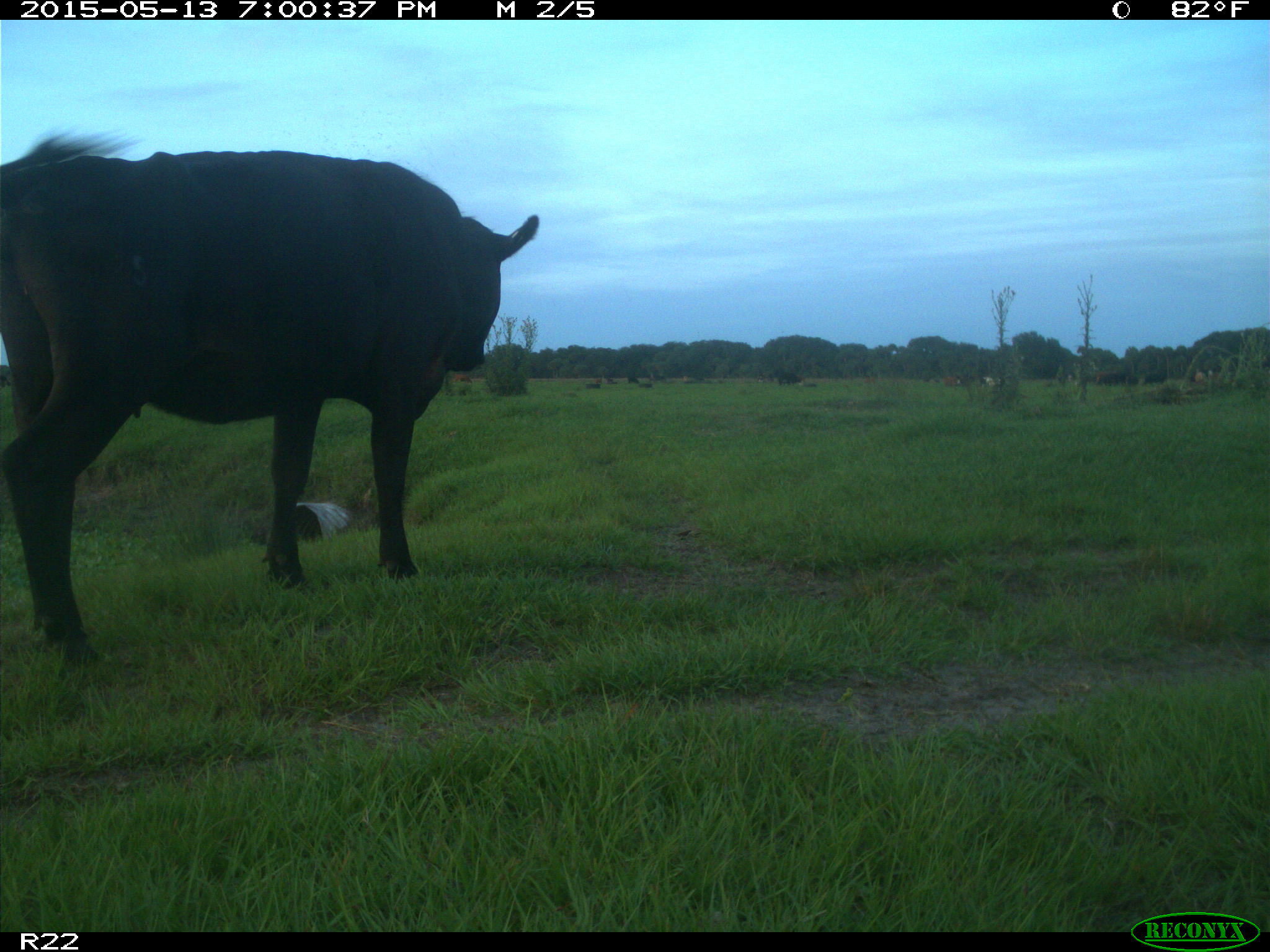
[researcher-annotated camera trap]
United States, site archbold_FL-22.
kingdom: Animalia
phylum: Chordata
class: Mammalia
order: Artiodactyla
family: Bovidae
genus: Bos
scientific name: Bos taurus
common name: domestic cow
Bos taurus (domestic cow).